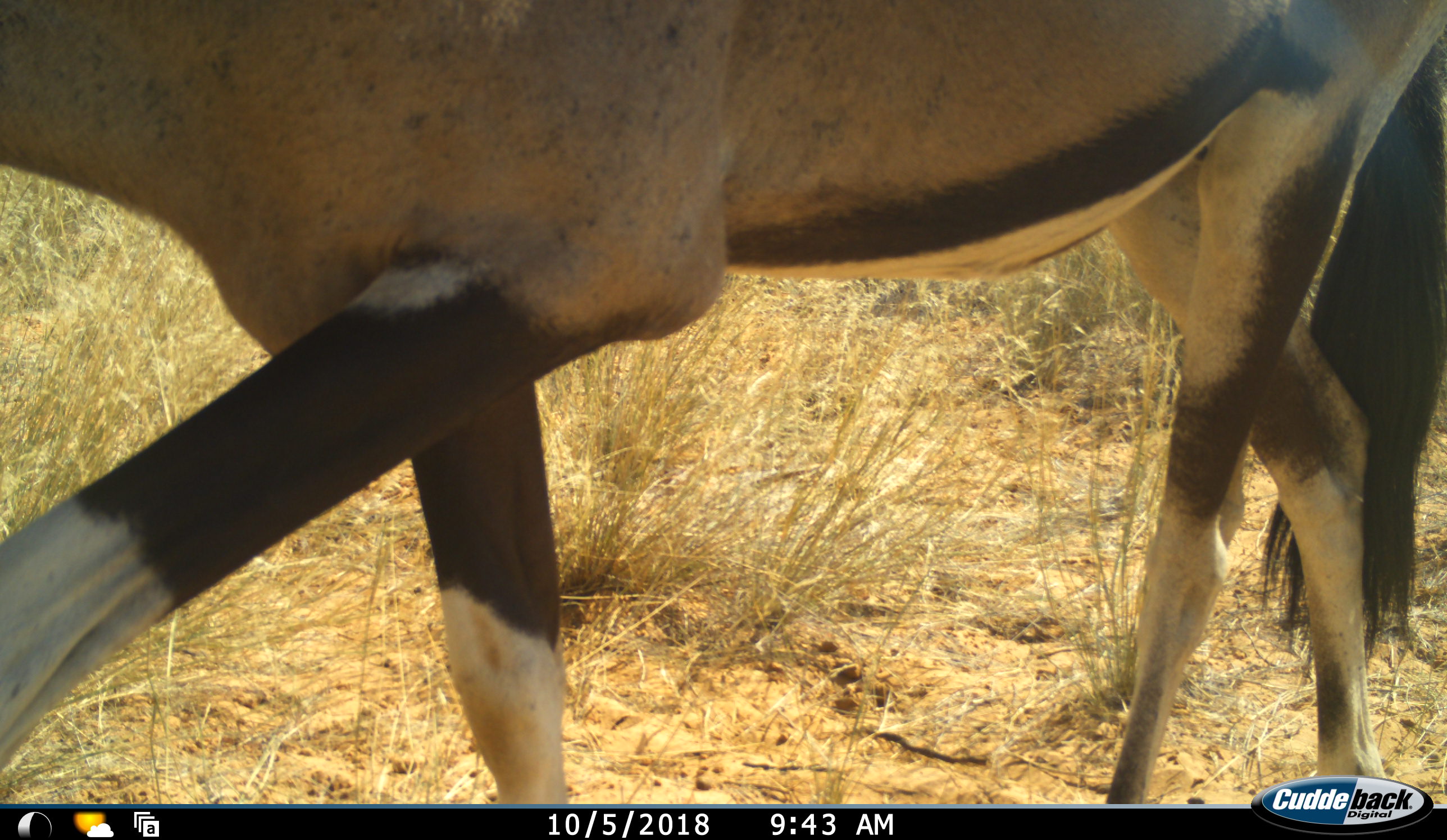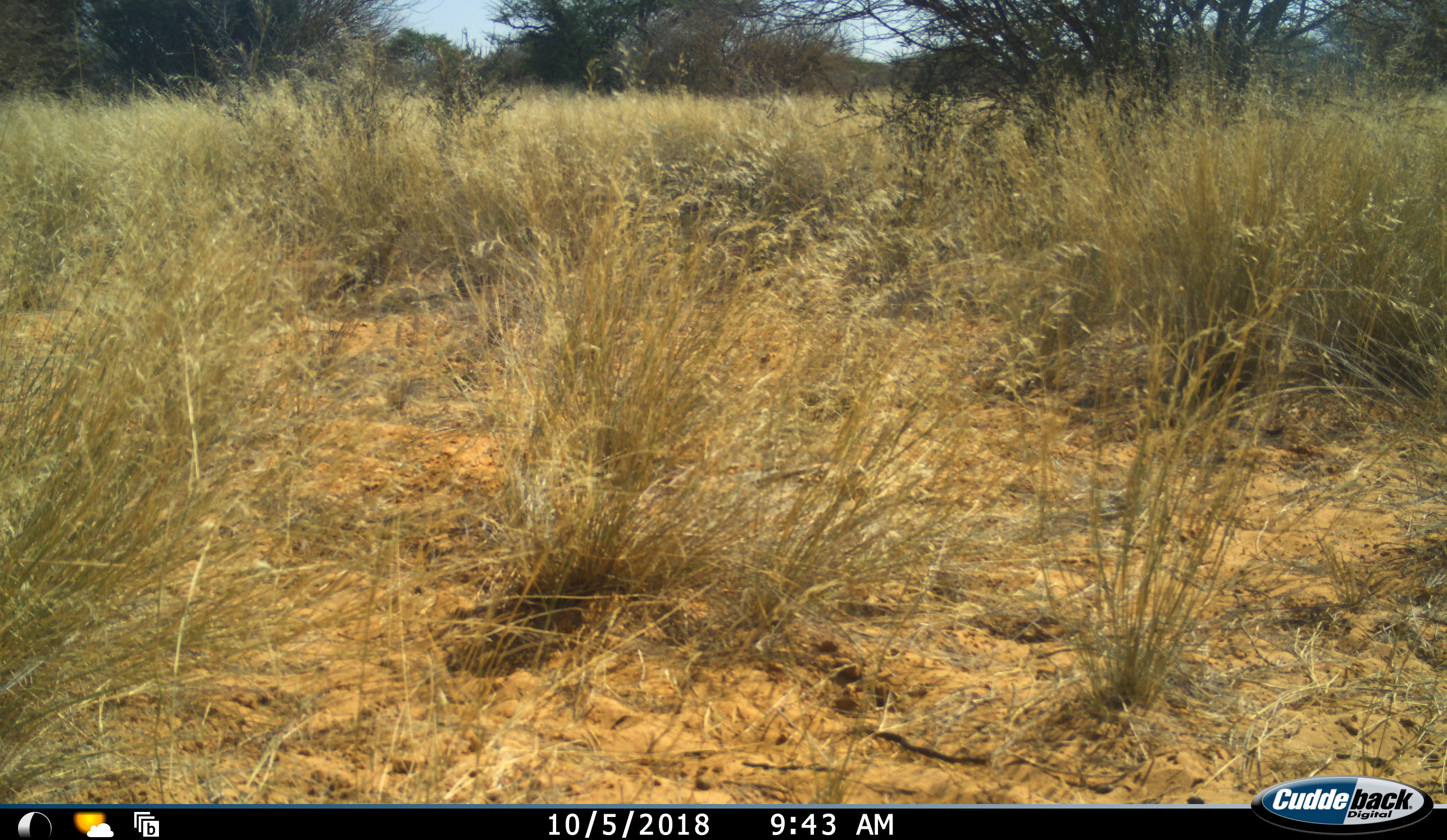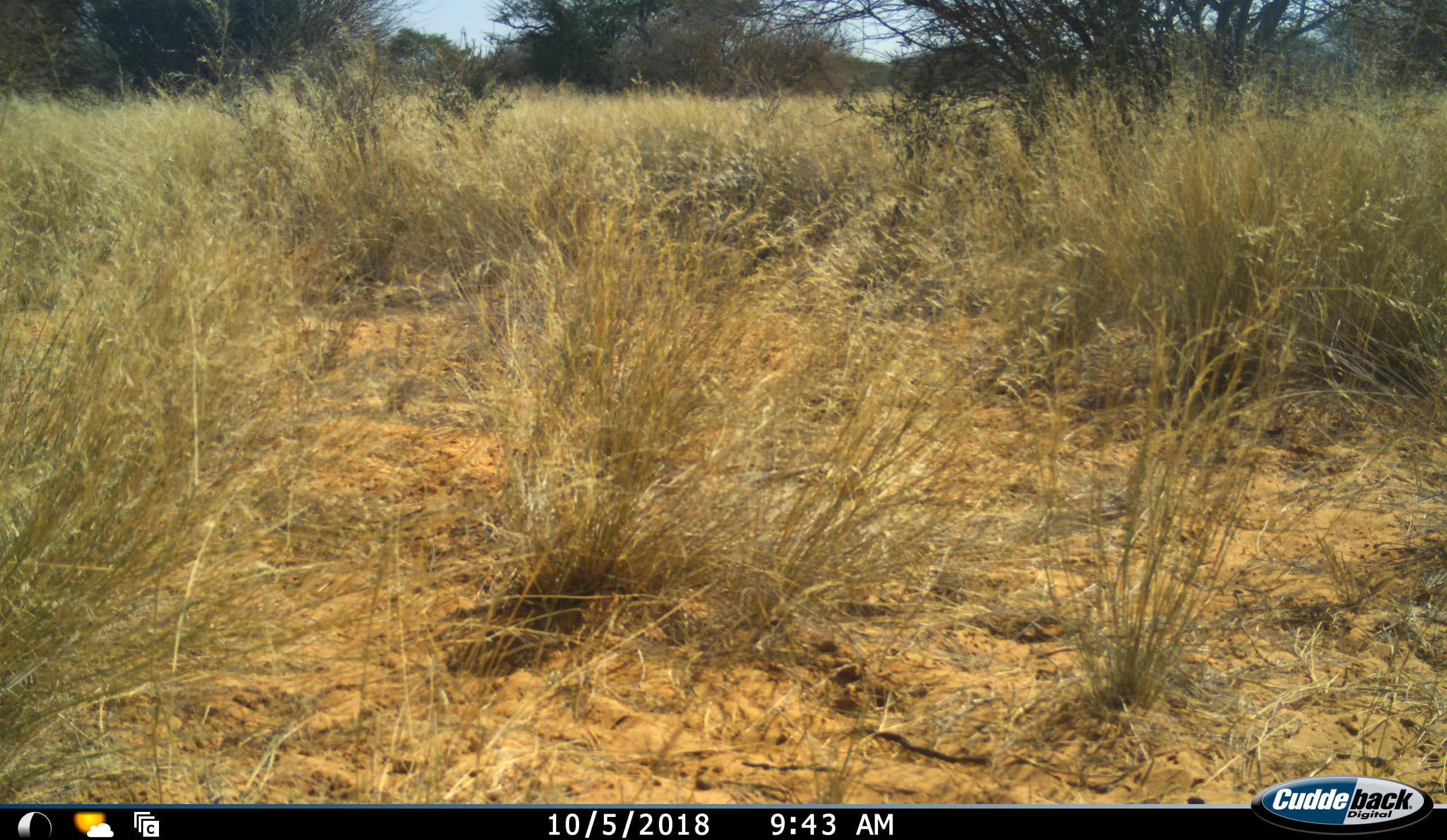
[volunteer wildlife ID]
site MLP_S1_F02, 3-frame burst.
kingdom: Animalia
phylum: Chordata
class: Mammalia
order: Artiodactyla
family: Bovidae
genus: Oryx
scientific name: Oryx gazella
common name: gemsbok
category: oryx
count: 1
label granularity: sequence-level